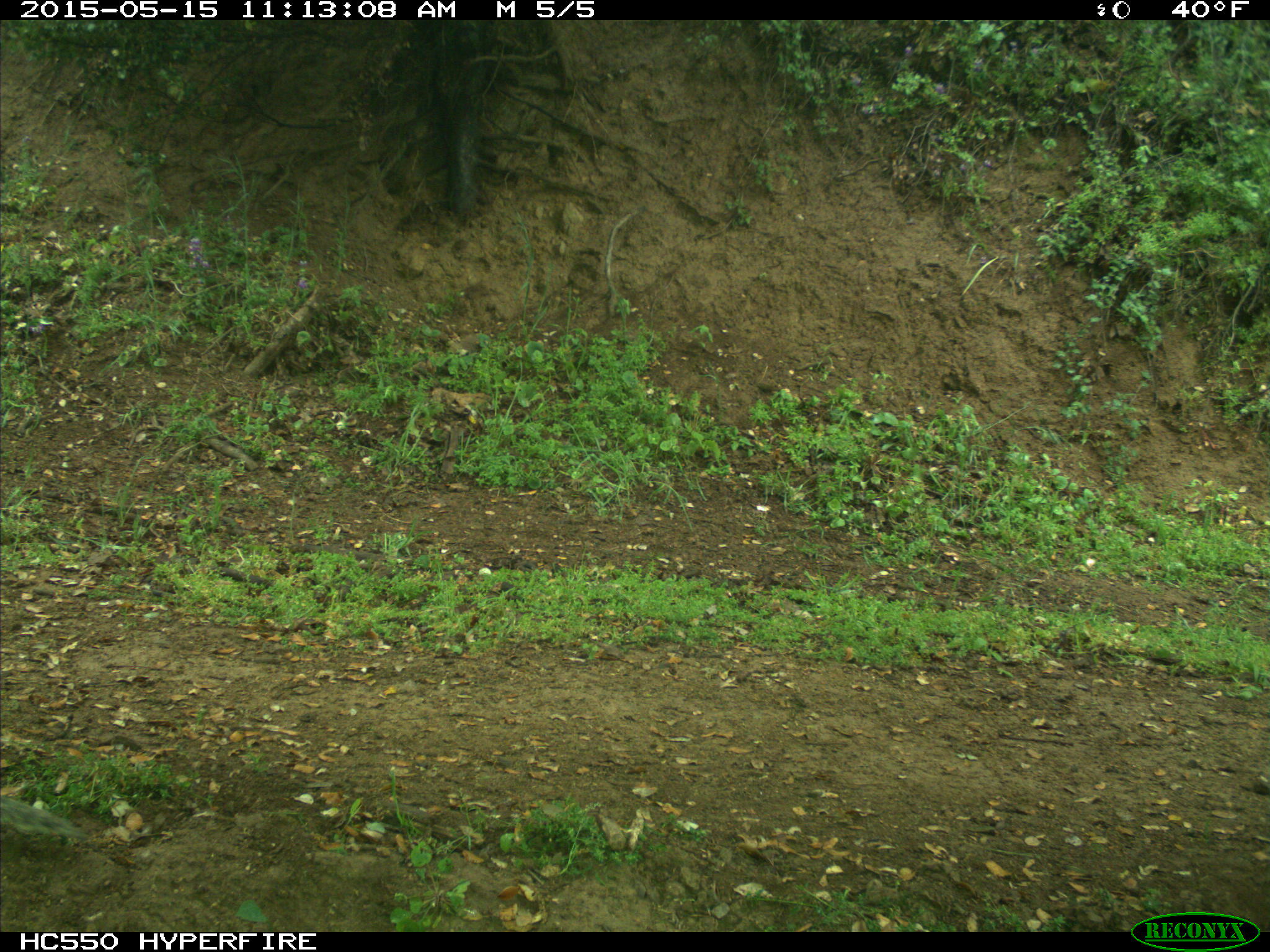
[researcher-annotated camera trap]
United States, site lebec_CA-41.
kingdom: Animalia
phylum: Chordata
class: Mammalia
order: Rodentia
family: Sciuridae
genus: Otospermophilus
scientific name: Otospermophilus beecheyi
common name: california ground squirrel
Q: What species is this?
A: Otospermophilus beecheyi (california ground squirrel).